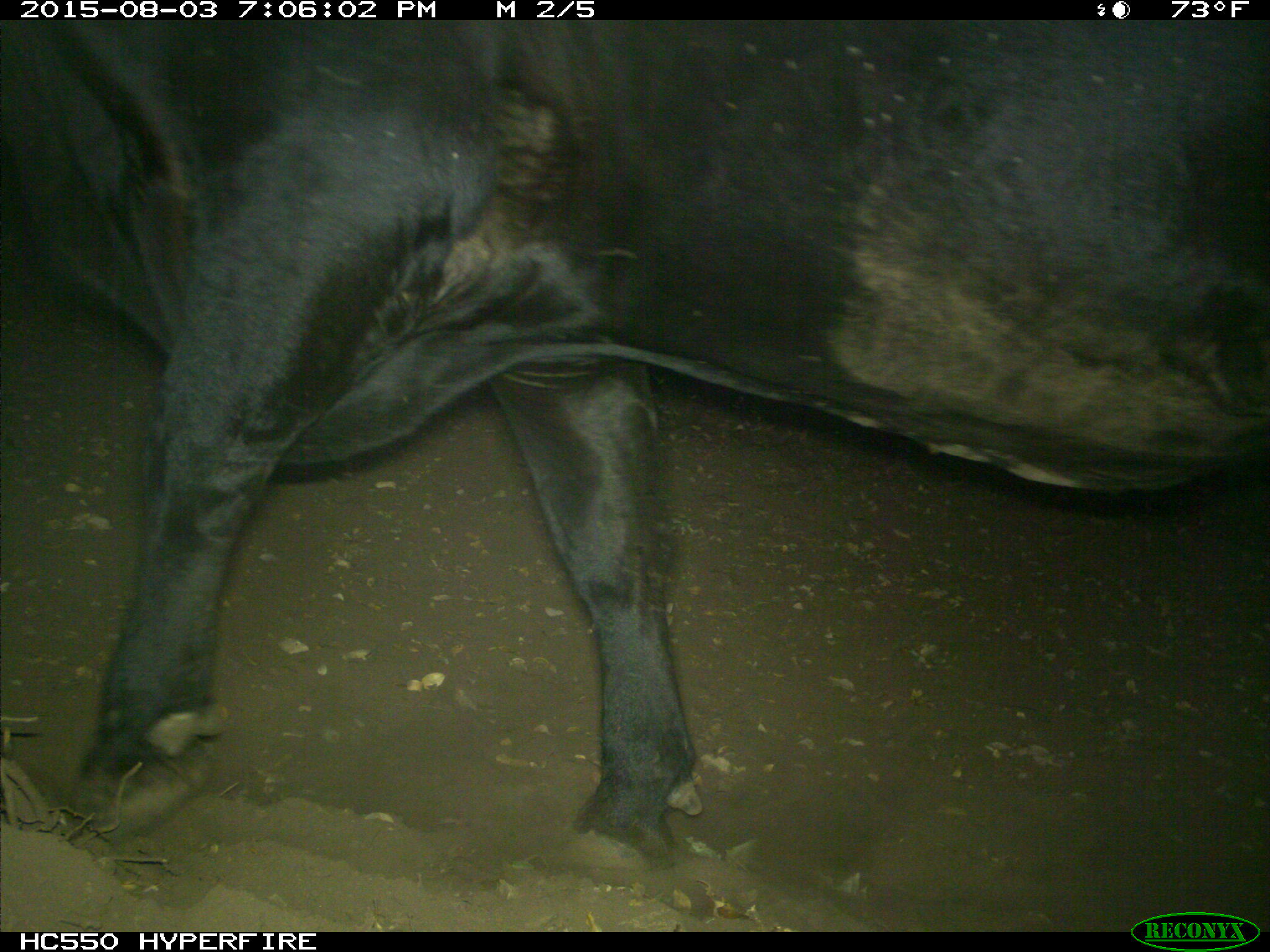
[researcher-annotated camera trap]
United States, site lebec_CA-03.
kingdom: Animalia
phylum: Chordata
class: Mammalia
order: Artiodactyla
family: Bovidae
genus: Bos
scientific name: Bos taurus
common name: domestic cow